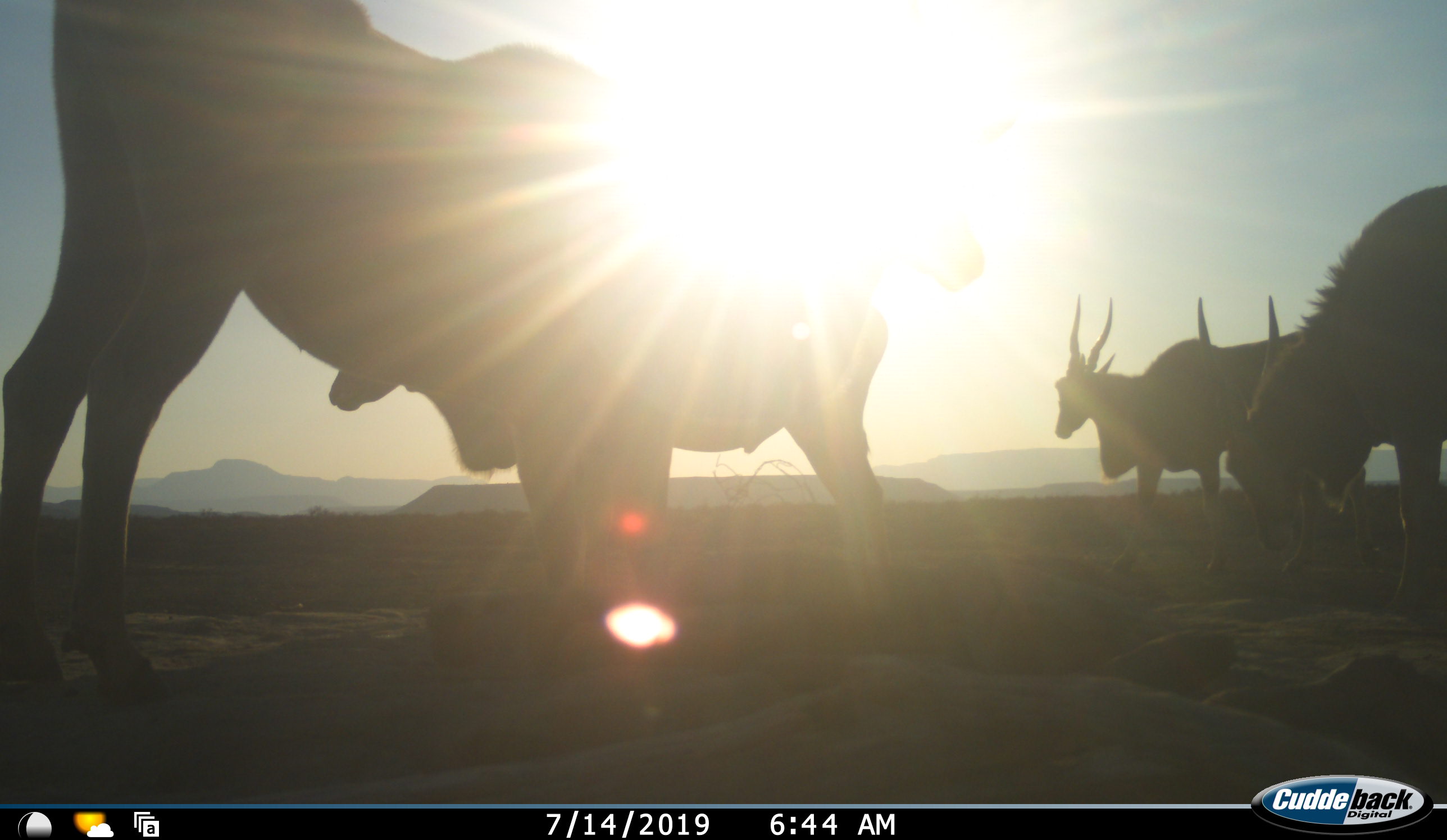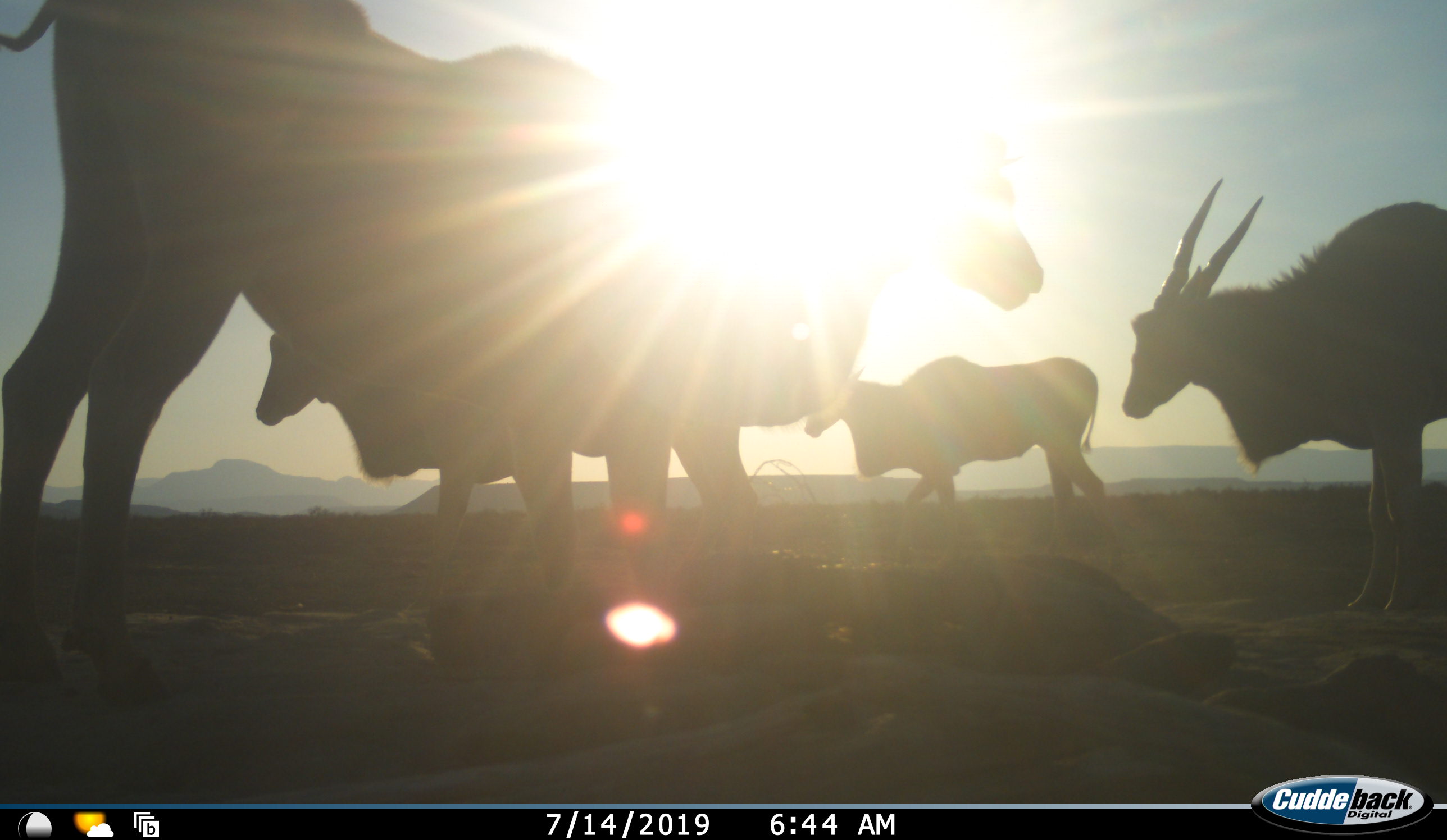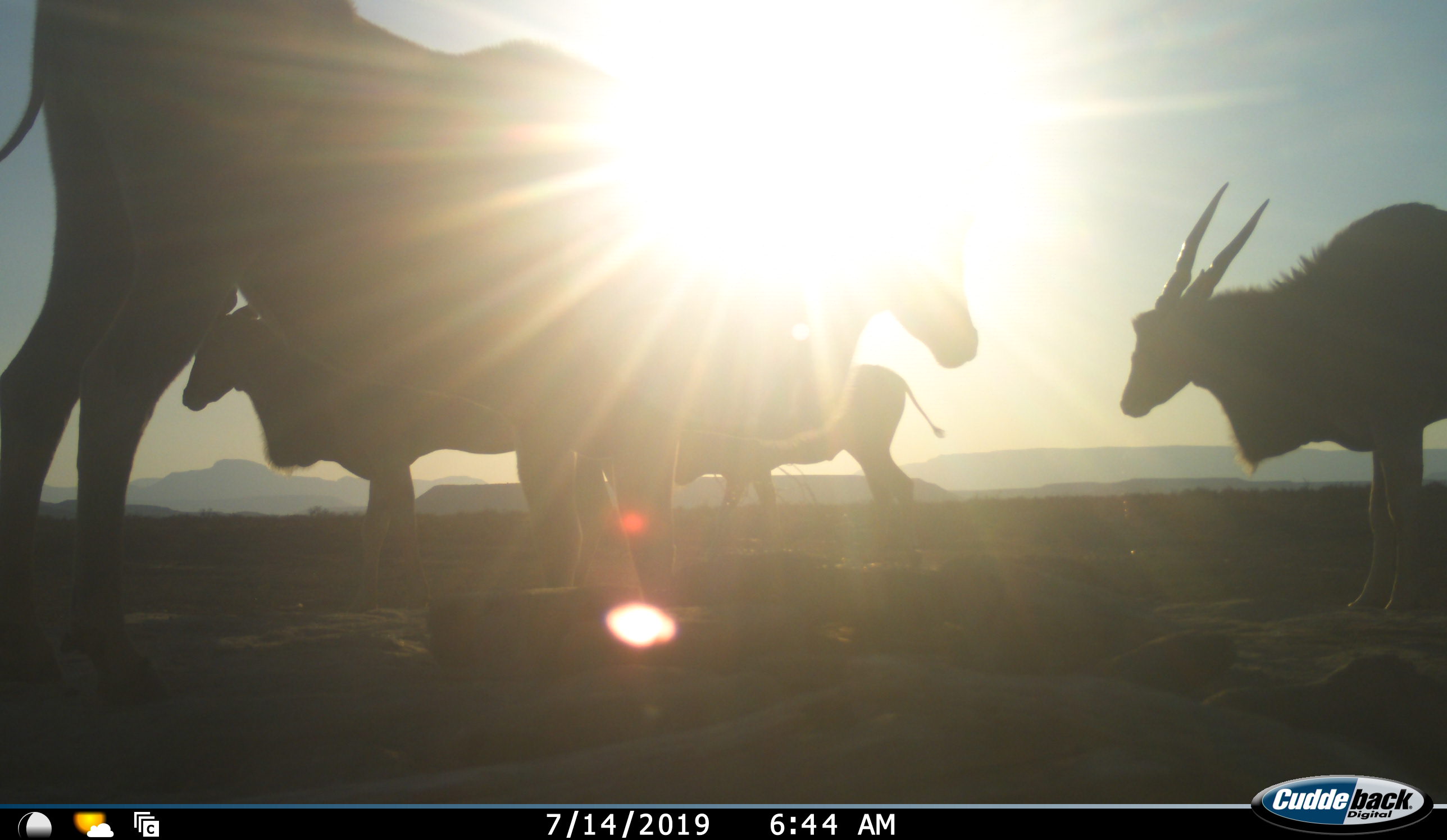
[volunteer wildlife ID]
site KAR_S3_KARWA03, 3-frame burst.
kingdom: Animalia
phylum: Chordata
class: Mammalia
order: Artiodactyla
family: Bovidae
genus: Tragelaphus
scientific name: Tragelaphus oryx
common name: eland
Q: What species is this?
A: Eland (Tragelaphus oryx).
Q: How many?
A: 4.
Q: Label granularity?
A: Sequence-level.